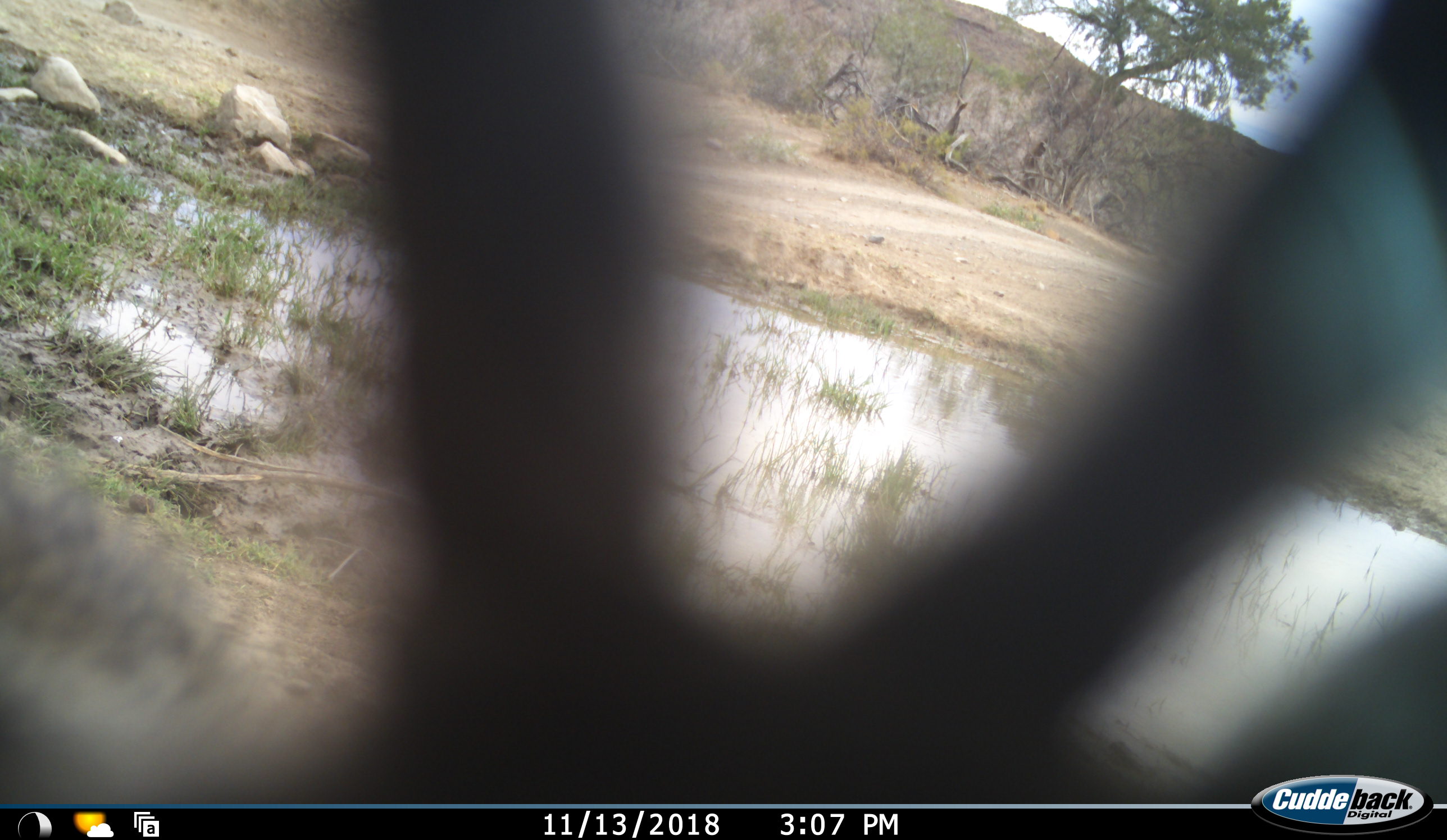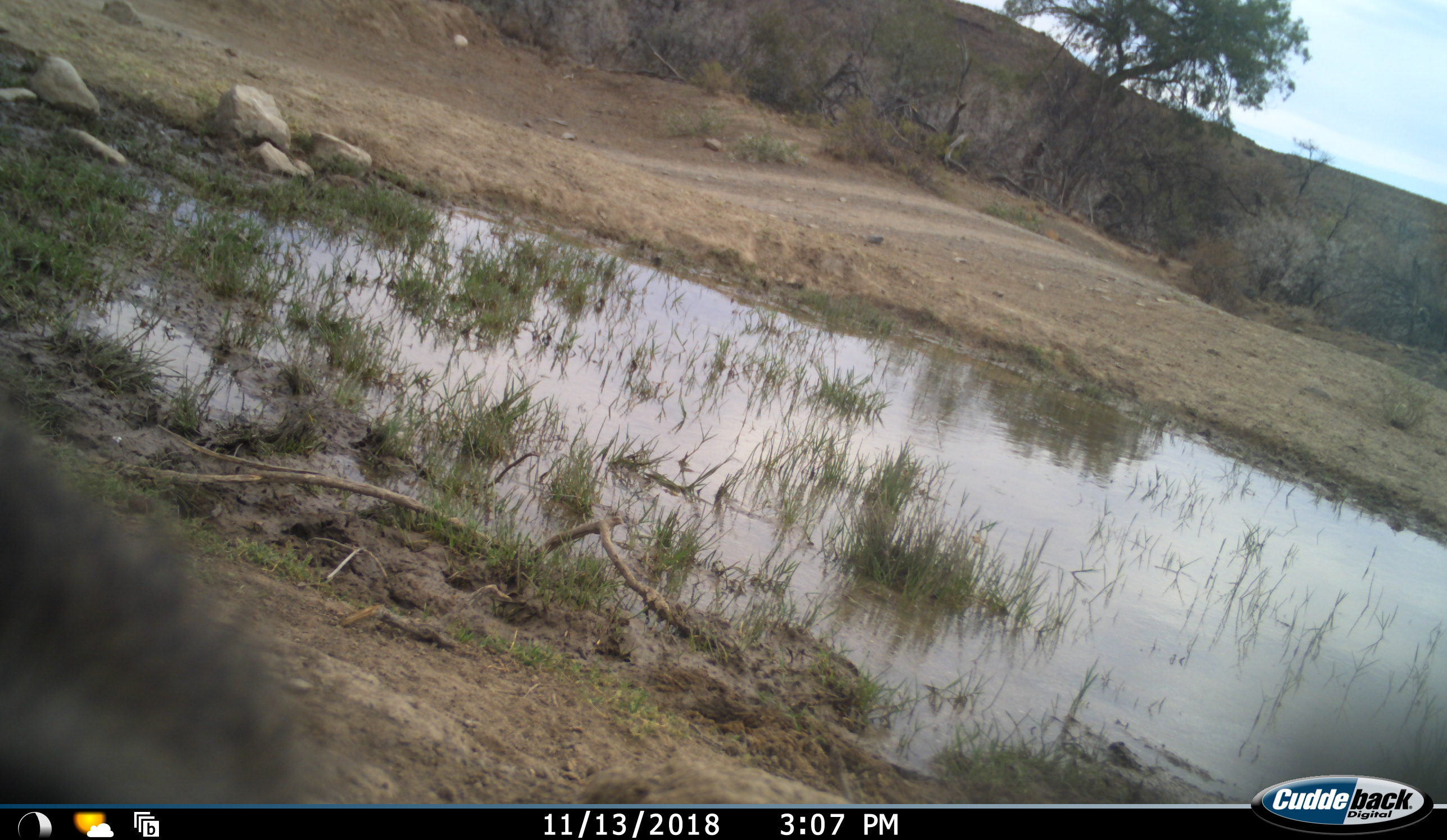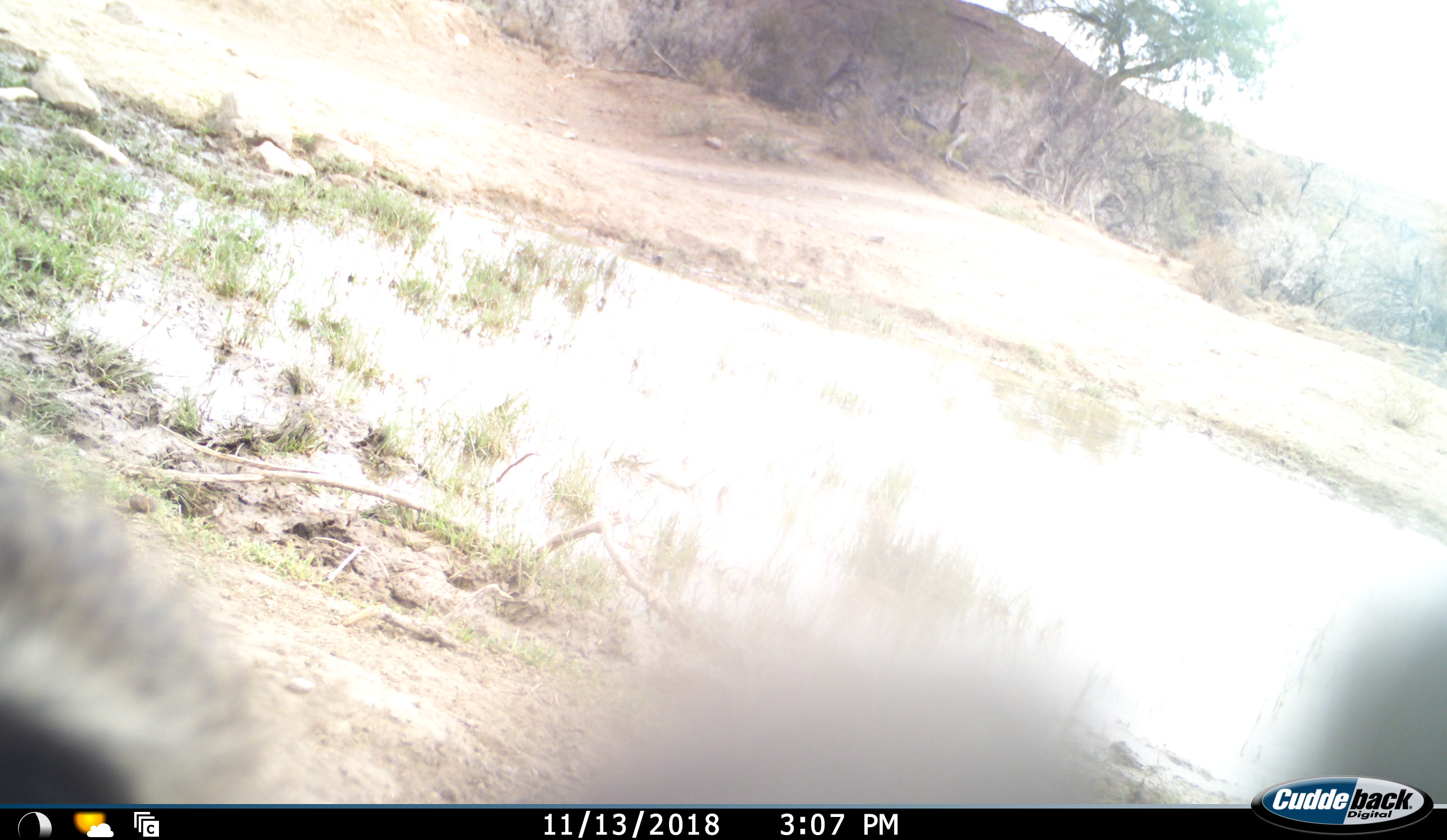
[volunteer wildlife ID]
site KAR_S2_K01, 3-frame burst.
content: unidentified animal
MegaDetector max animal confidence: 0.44